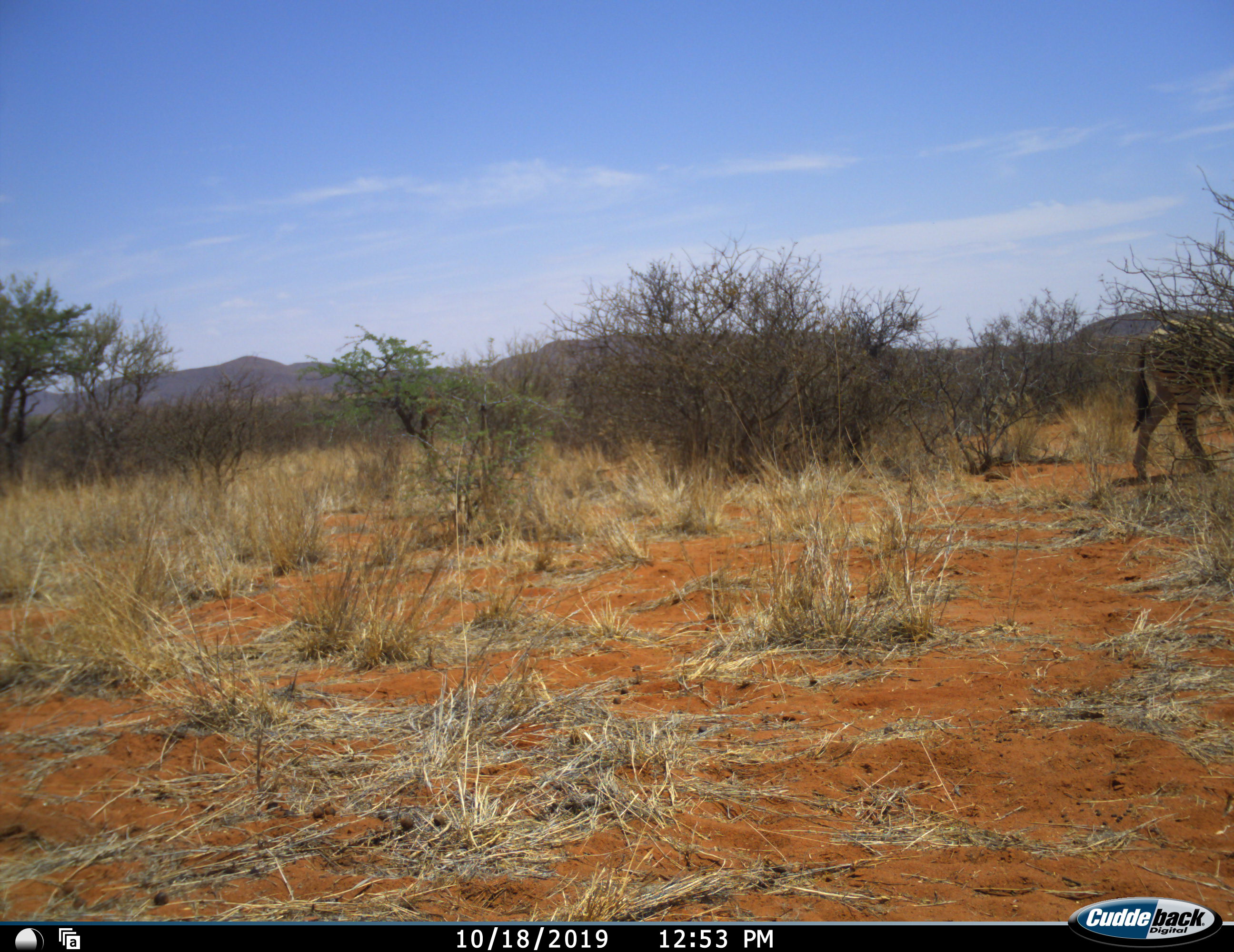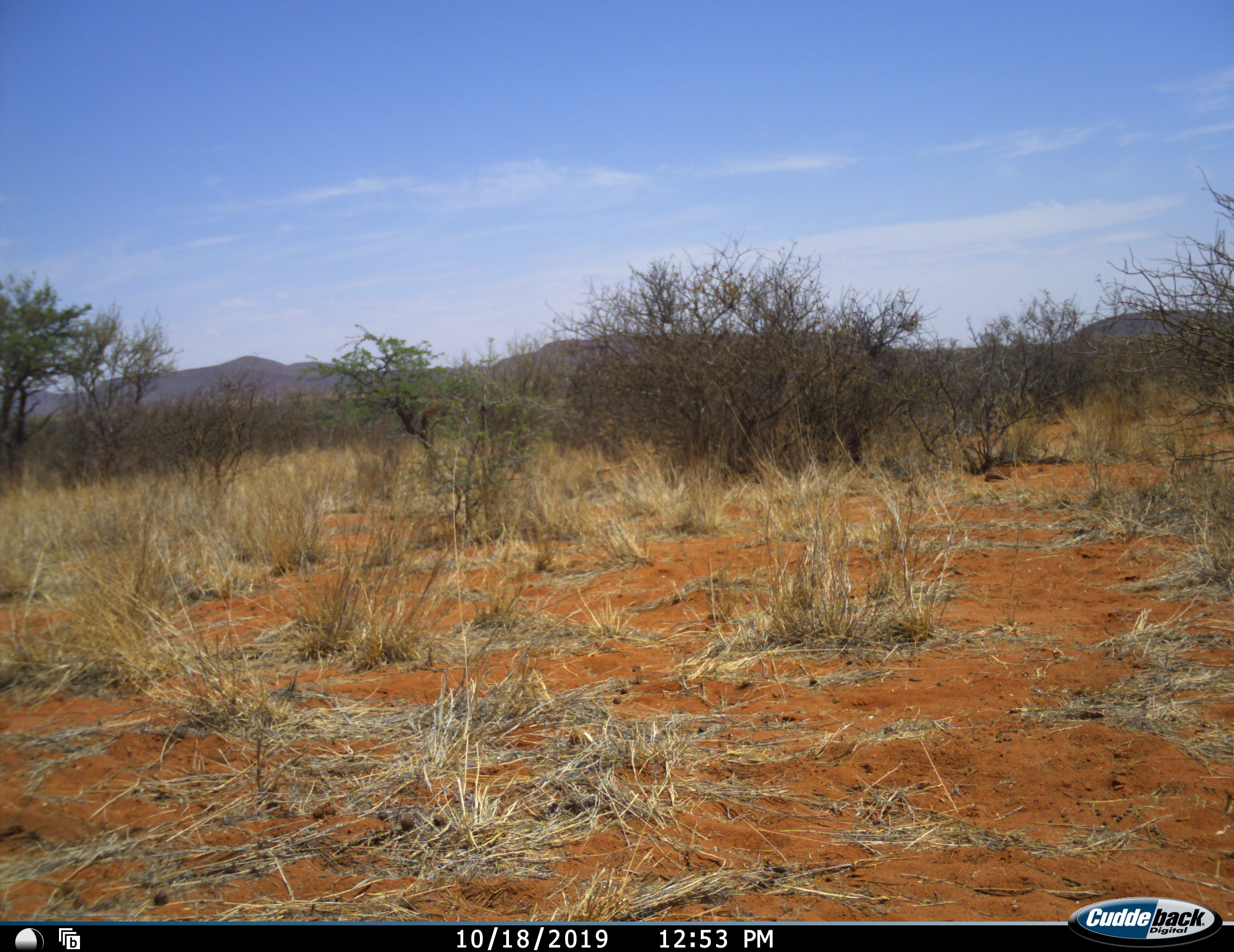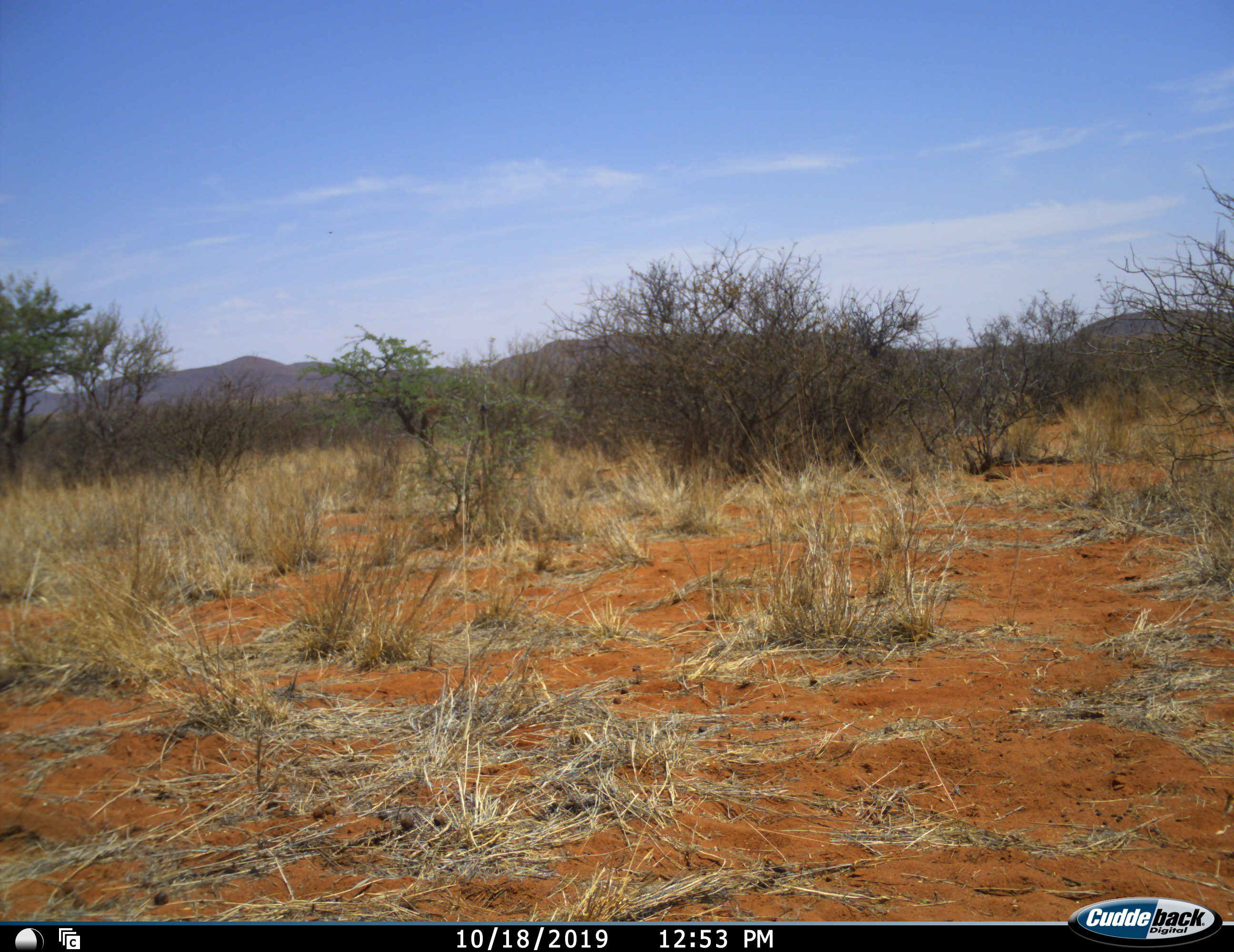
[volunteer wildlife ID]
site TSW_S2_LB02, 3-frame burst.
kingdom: Animalia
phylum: Chordata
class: Mammalia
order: Perissodactyla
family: Equidae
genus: Equus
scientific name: Equus quagga burchellii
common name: burchell's zebra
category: zebraburchells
Zebraburchells (burchell's zebra) (Equus quagga burchellii), count 1. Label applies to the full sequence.